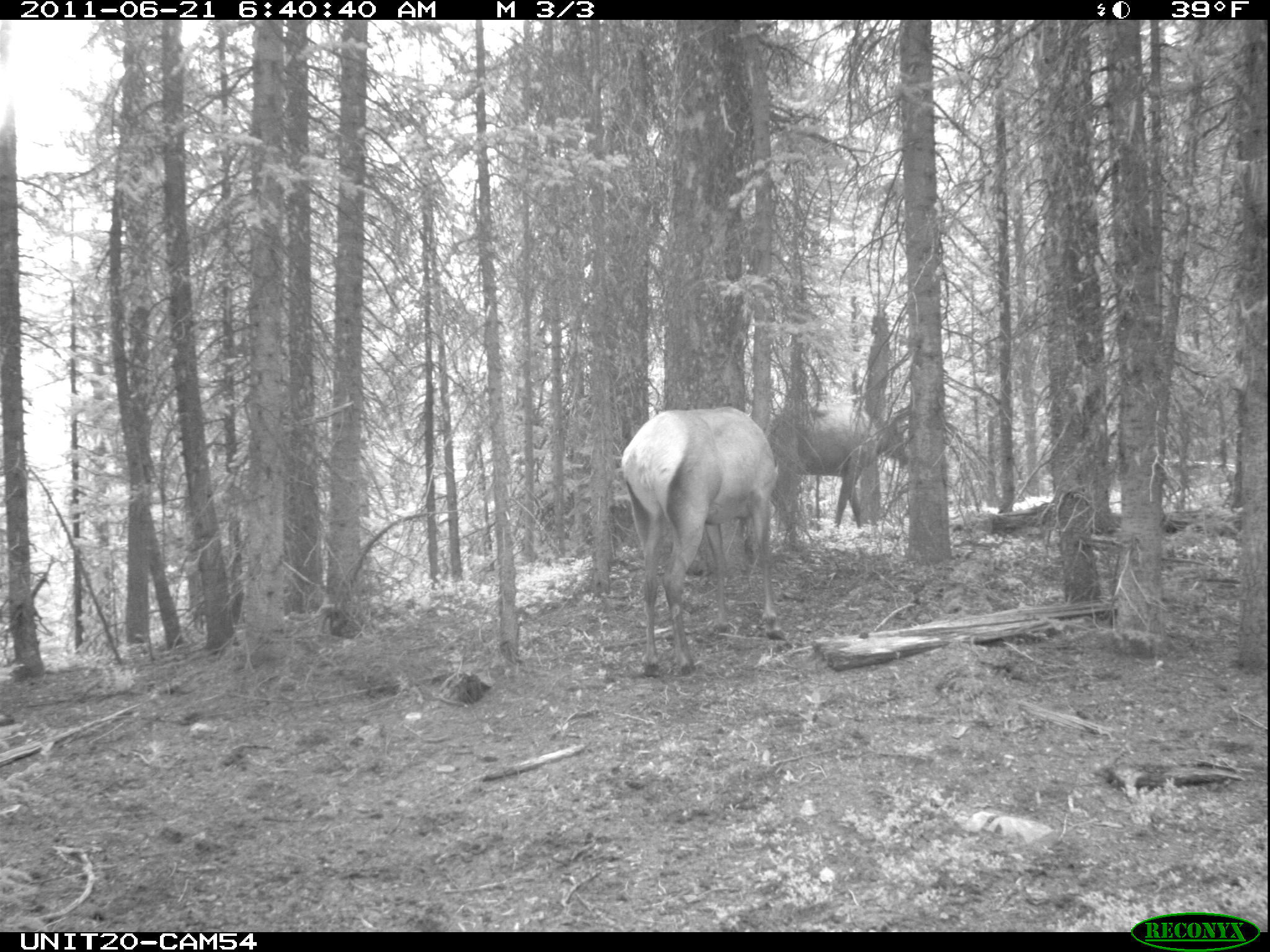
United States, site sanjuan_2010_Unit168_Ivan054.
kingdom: Animalia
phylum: Chordata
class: Mammalia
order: Artiodactyla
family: Cervidae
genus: Cervus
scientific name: Cervus elaphus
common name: red deer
Cervus elaphus (red deer).